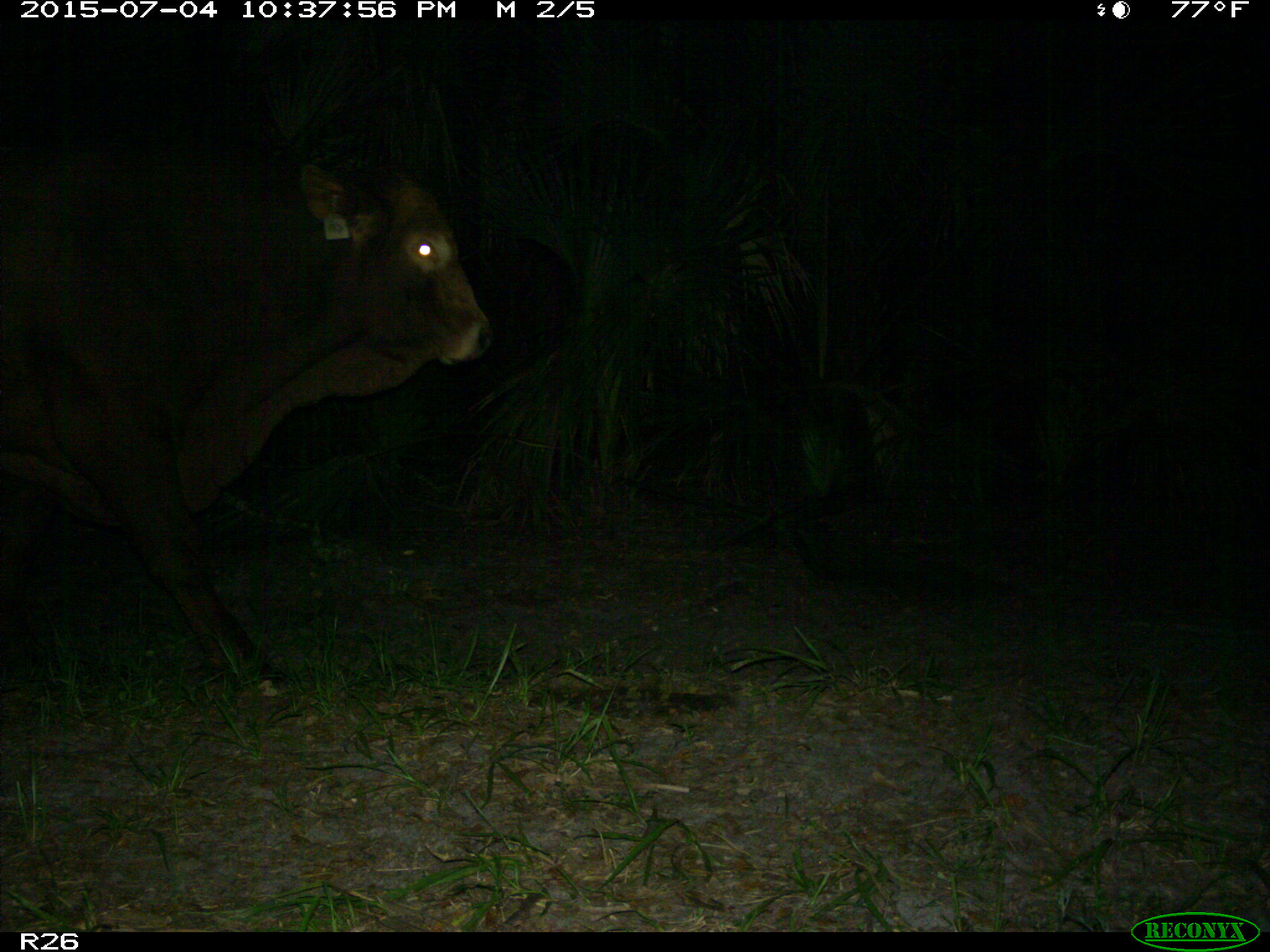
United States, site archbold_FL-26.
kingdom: Animalia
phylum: Chordata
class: Mammalia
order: Artiodactyla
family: Bovidae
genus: Bos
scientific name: Bos taurus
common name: domestic cow